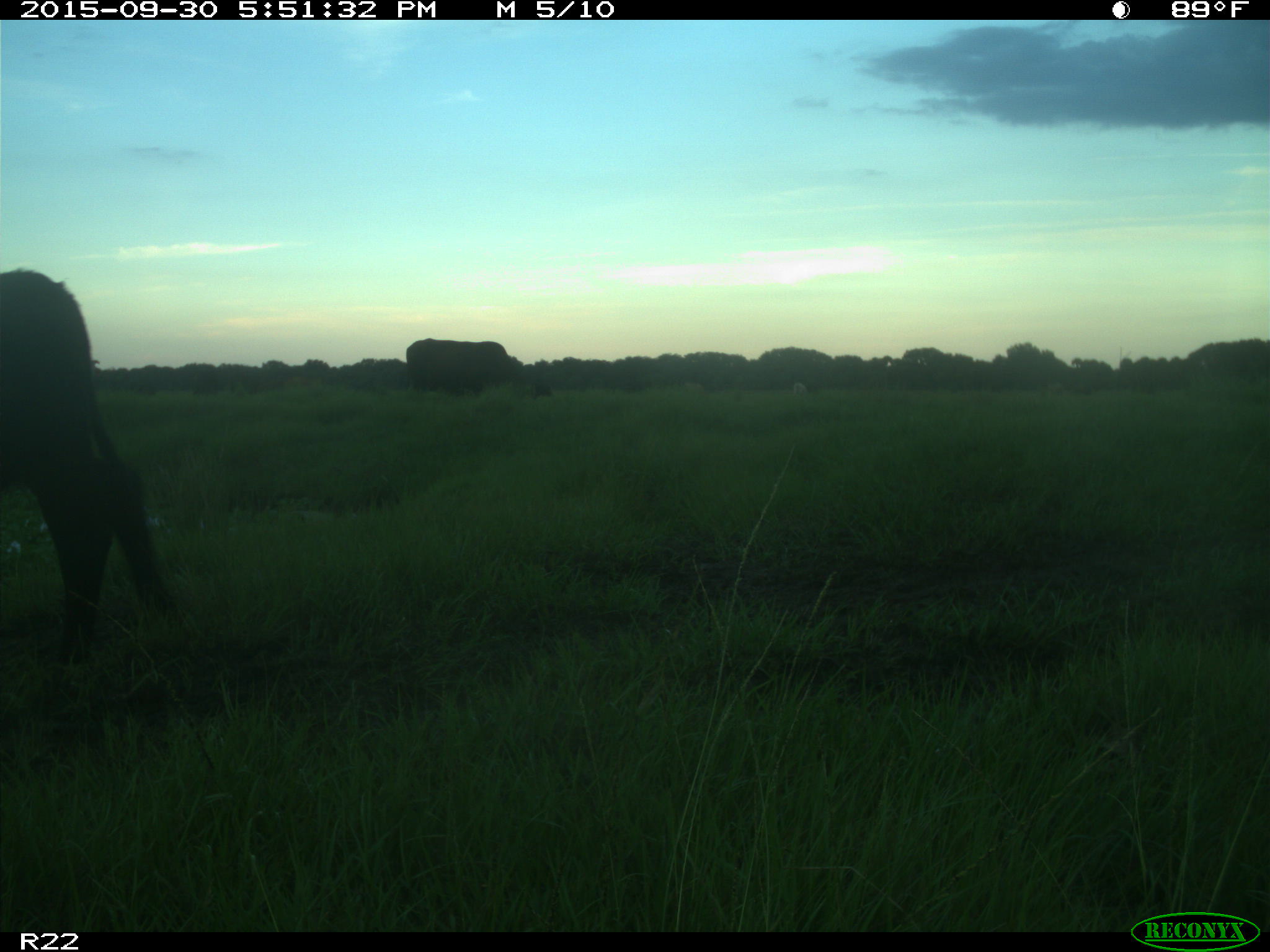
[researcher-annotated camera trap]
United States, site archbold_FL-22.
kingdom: Animalia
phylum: Chordata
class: Mammalia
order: Artiodactyla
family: Bovidae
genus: Bos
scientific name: Bos taurus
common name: domestic cow